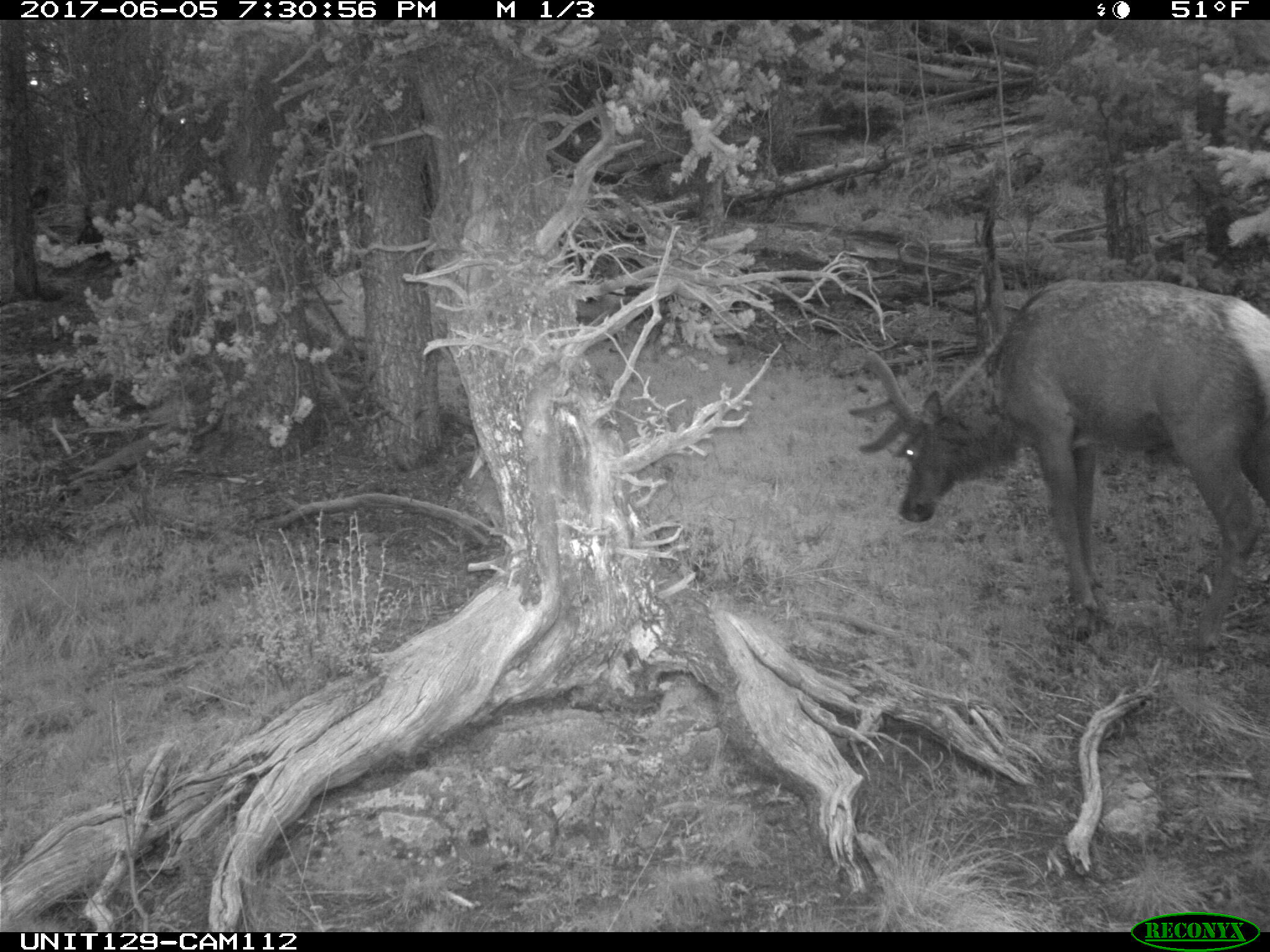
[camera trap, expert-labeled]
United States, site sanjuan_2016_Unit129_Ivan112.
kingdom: Animalia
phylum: Chordata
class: Mammalia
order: Artiodactyla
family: Cervidae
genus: Cervus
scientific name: Cervus elaphus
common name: red deer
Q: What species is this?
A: Cervus elaphus (red deer).